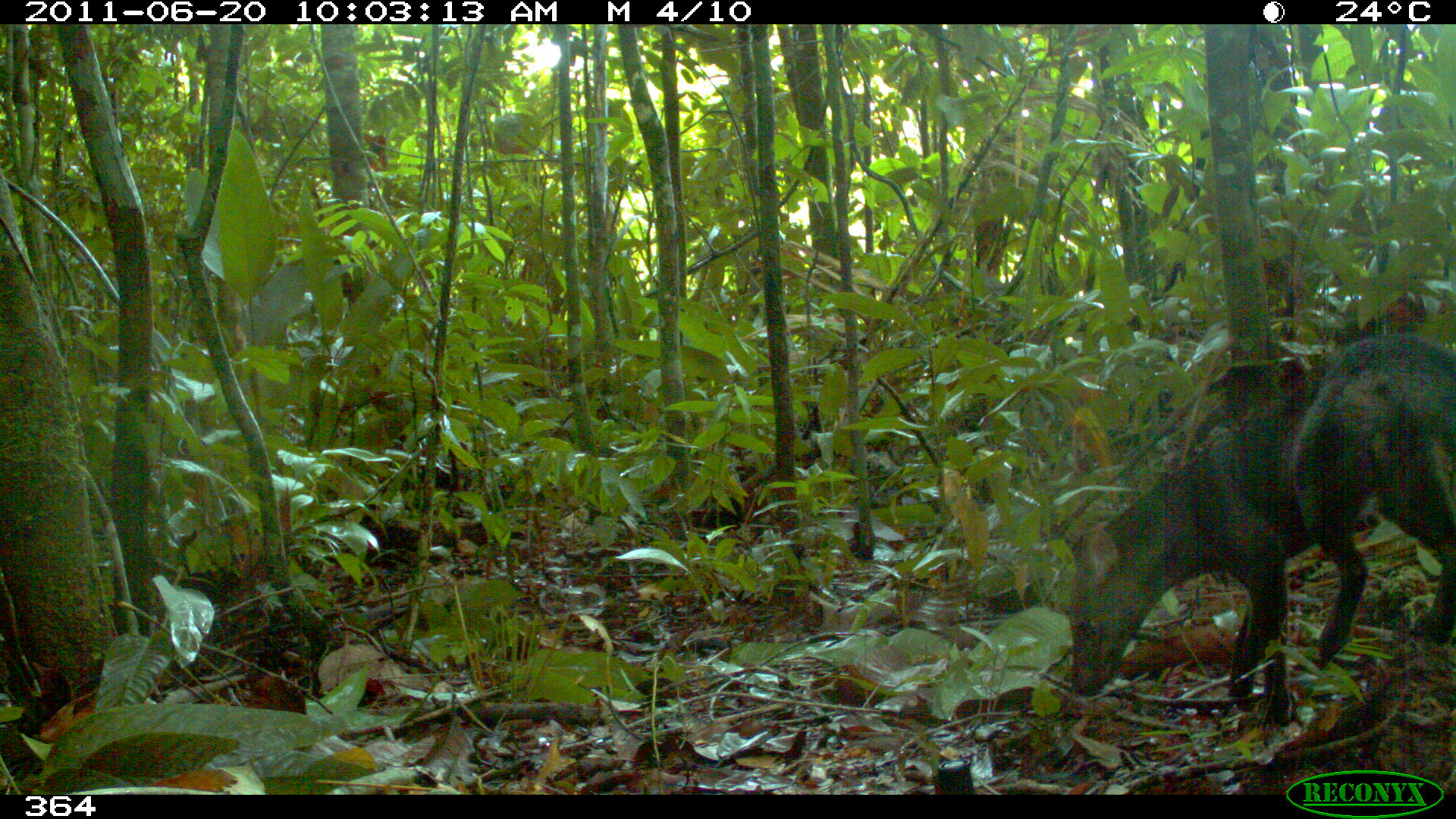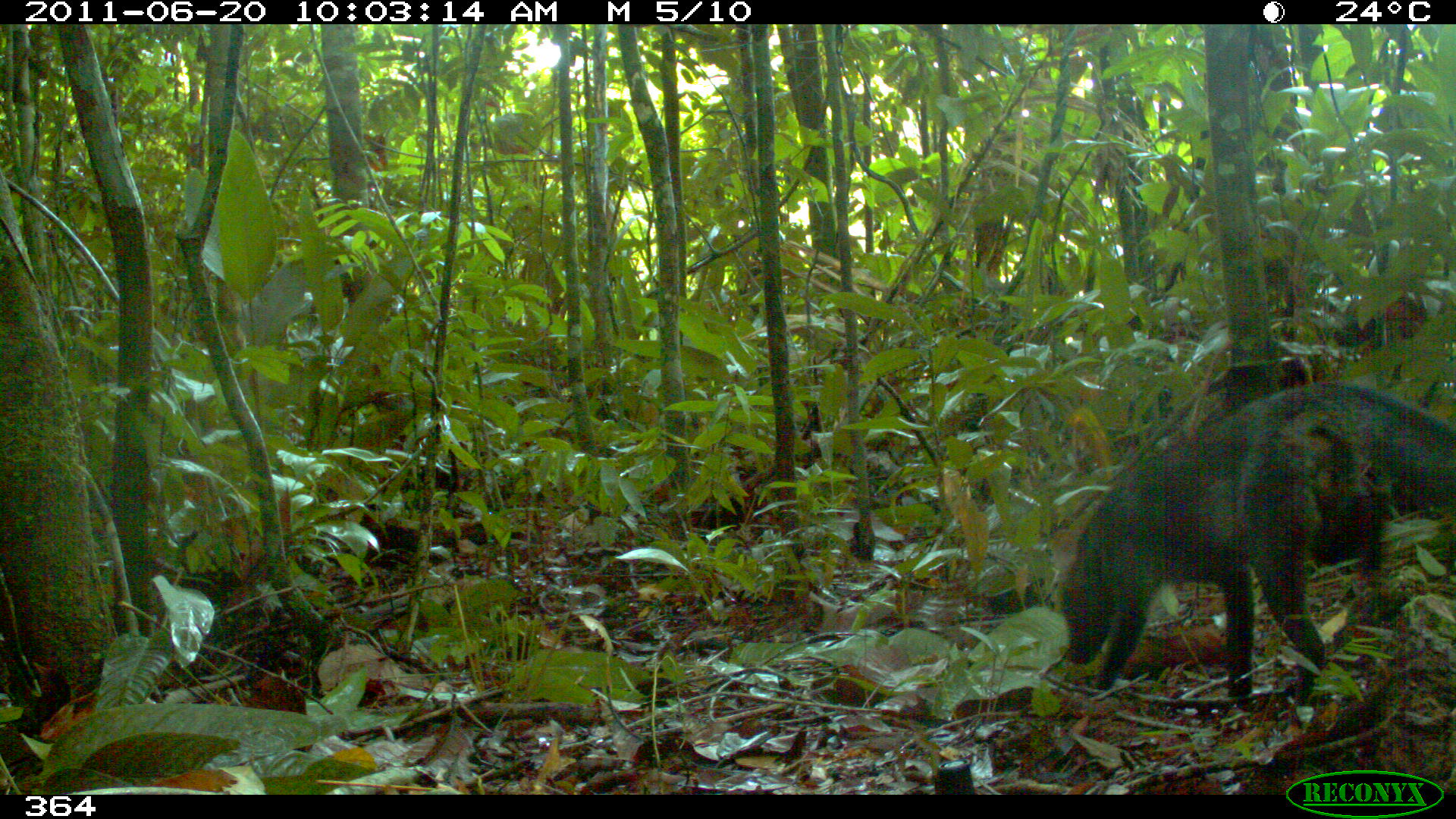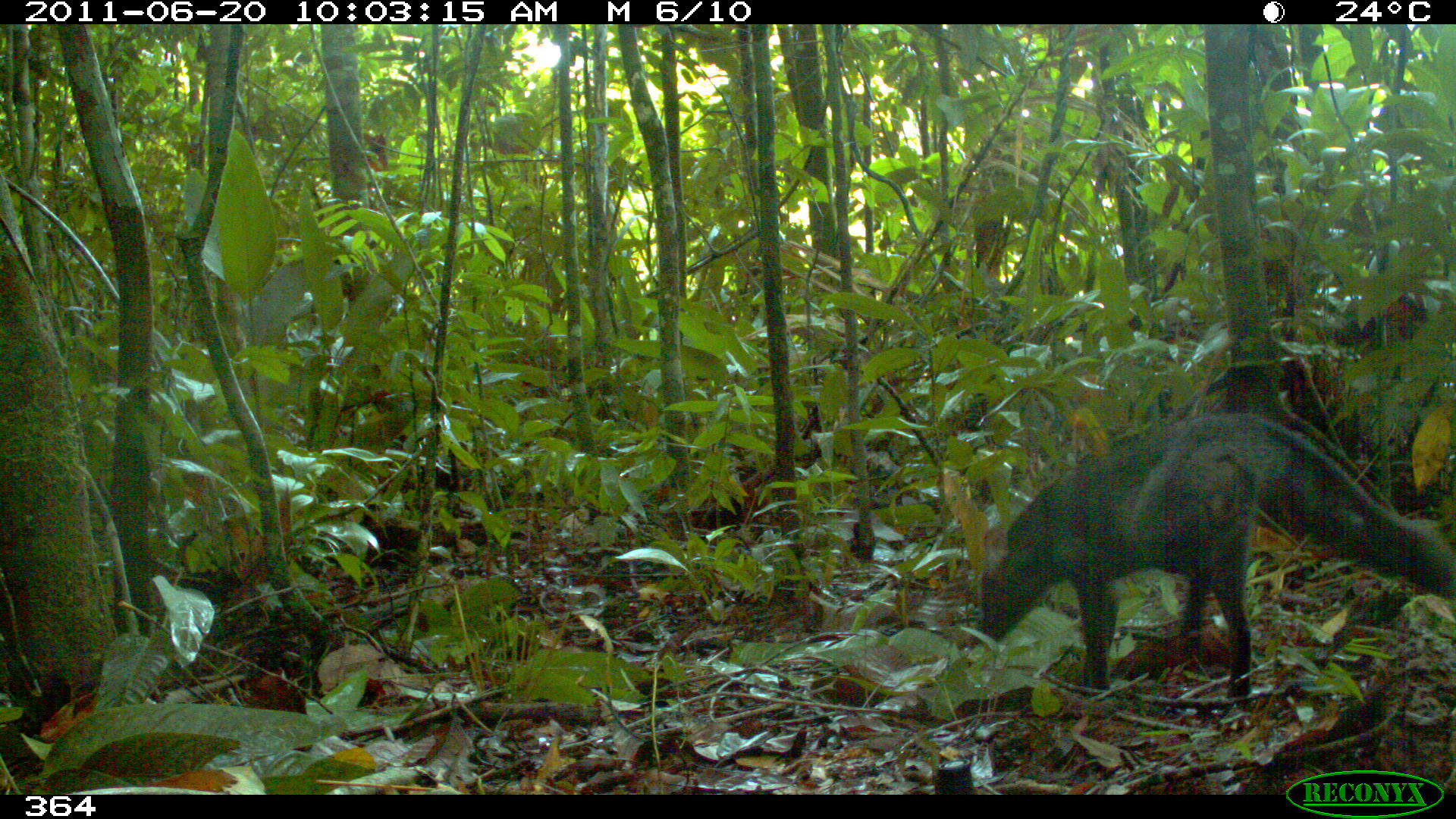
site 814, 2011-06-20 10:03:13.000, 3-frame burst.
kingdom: Animalia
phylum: Chordata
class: Mammalia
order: Carnivora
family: Canidae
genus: Atelocynus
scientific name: Atelocynus microtis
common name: short-eared dog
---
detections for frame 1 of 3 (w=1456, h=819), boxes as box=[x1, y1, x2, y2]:
atelocynus microtis: box=[1064, 334, 1456, 698]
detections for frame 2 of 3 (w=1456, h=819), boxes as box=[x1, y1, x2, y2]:
atelocynus microtis: box=[1059, 380, 1456, 700]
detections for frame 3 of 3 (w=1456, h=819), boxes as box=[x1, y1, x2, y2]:
atelocynus microtis: box=[975, 415, 1456, 708]